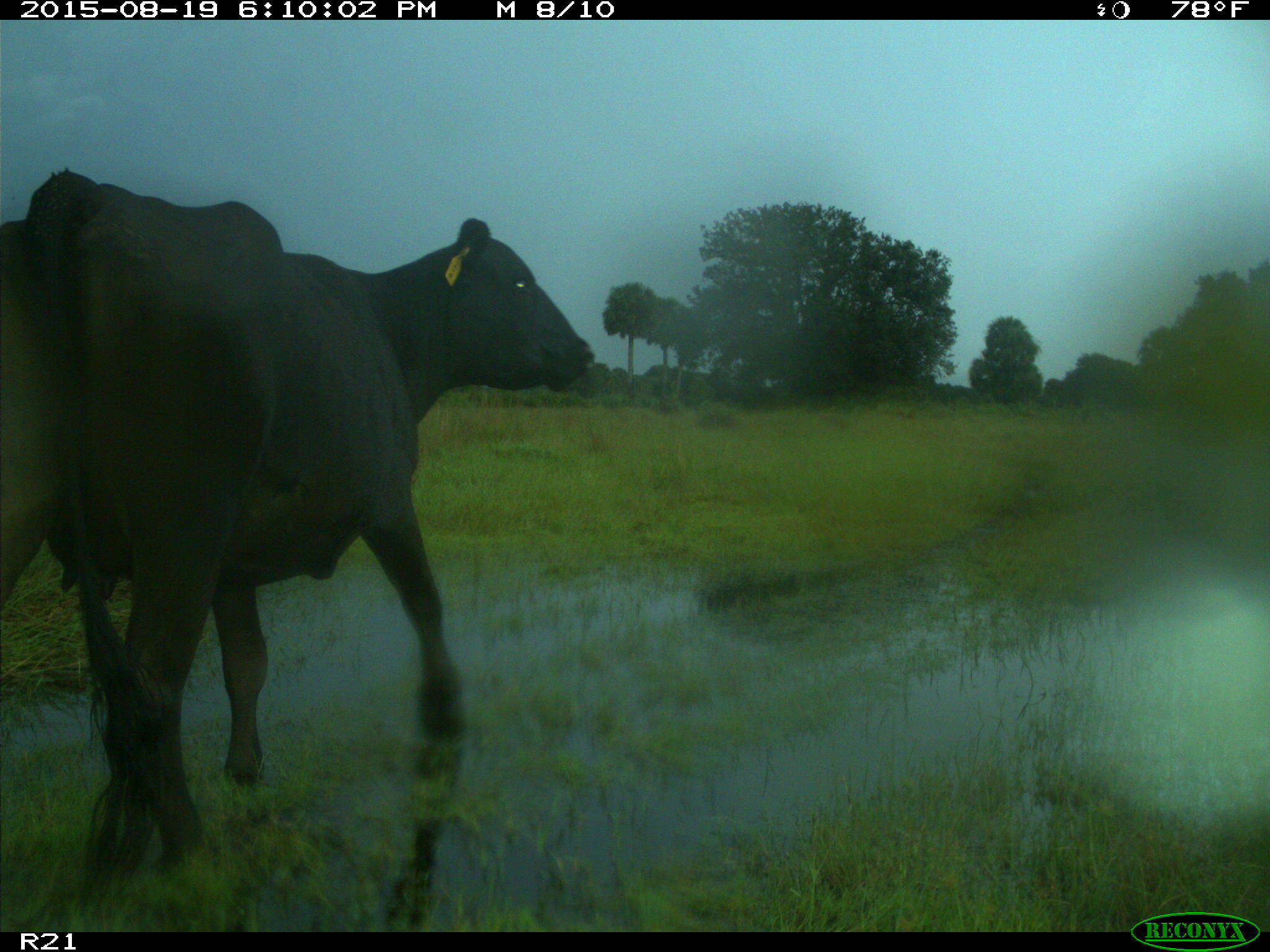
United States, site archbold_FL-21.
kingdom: Animalia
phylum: Chordata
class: Mammalia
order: Artiodactyla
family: Bovidae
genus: Bos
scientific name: Bos taurus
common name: domestic cow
Bos taurus (domestic cow).